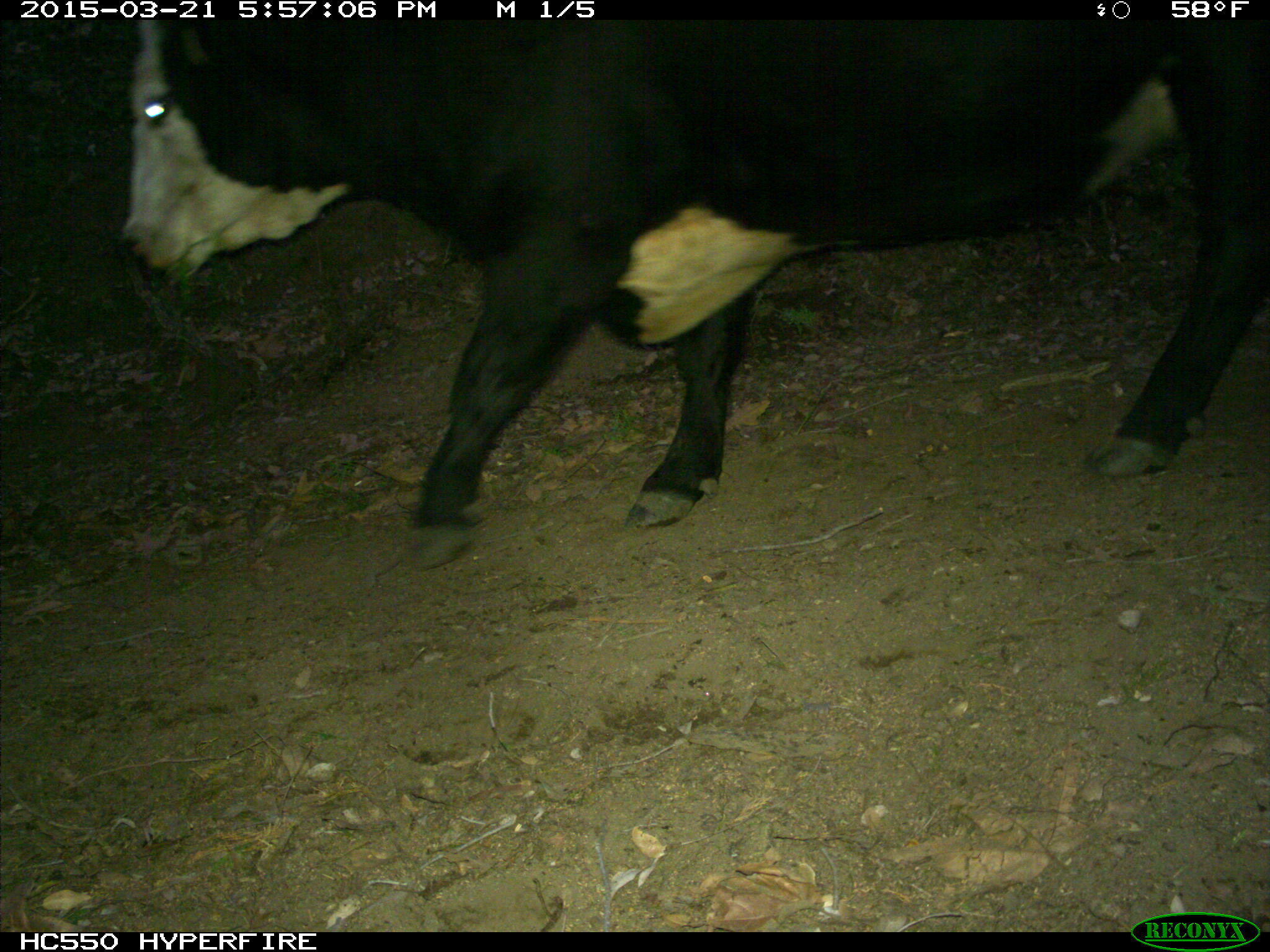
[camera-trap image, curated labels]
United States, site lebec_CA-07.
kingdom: Animalia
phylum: Chordata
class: Mammalia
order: Artiodactyla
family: Bovidae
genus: Bos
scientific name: Bos taurus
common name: domestic cow